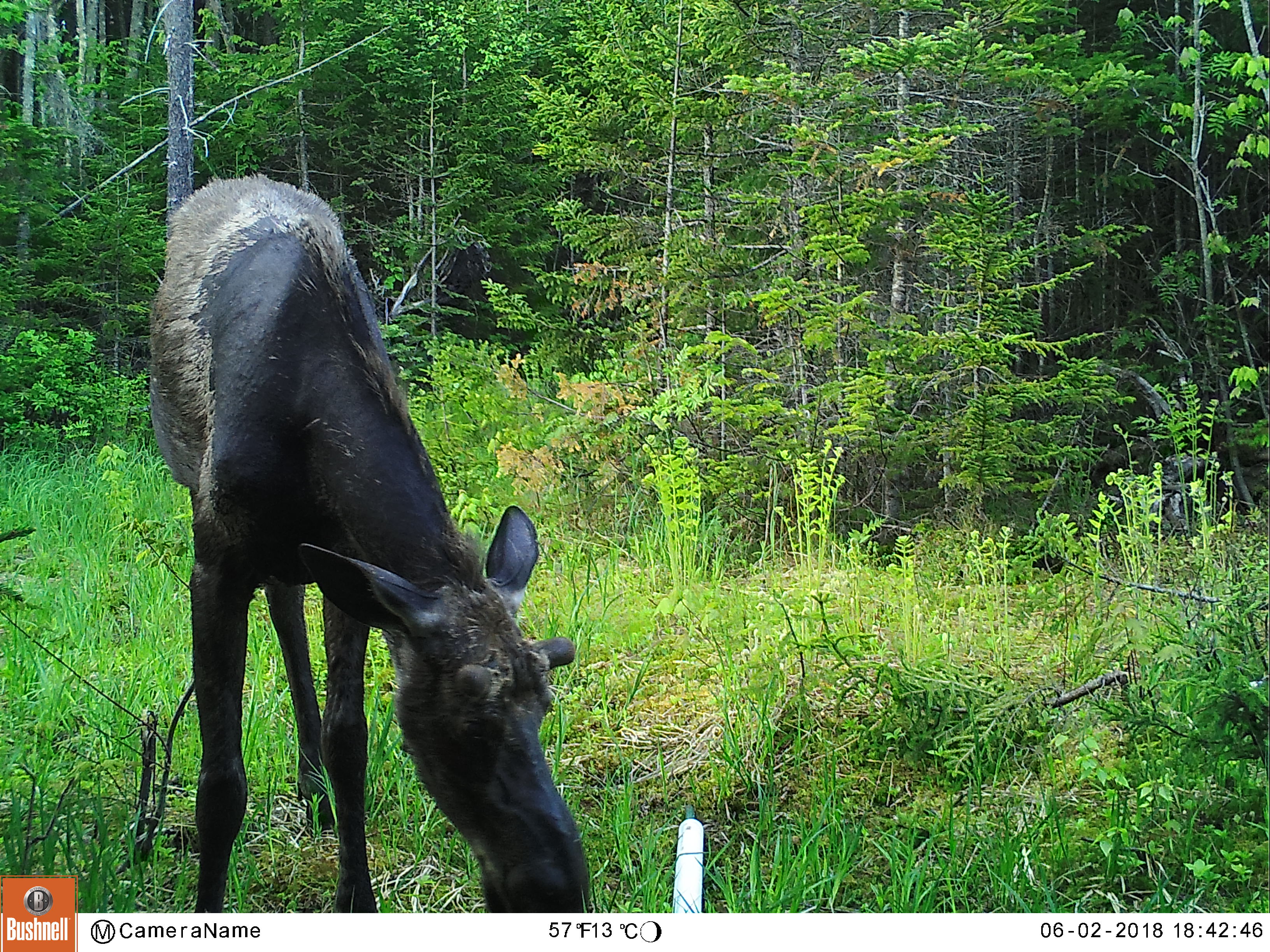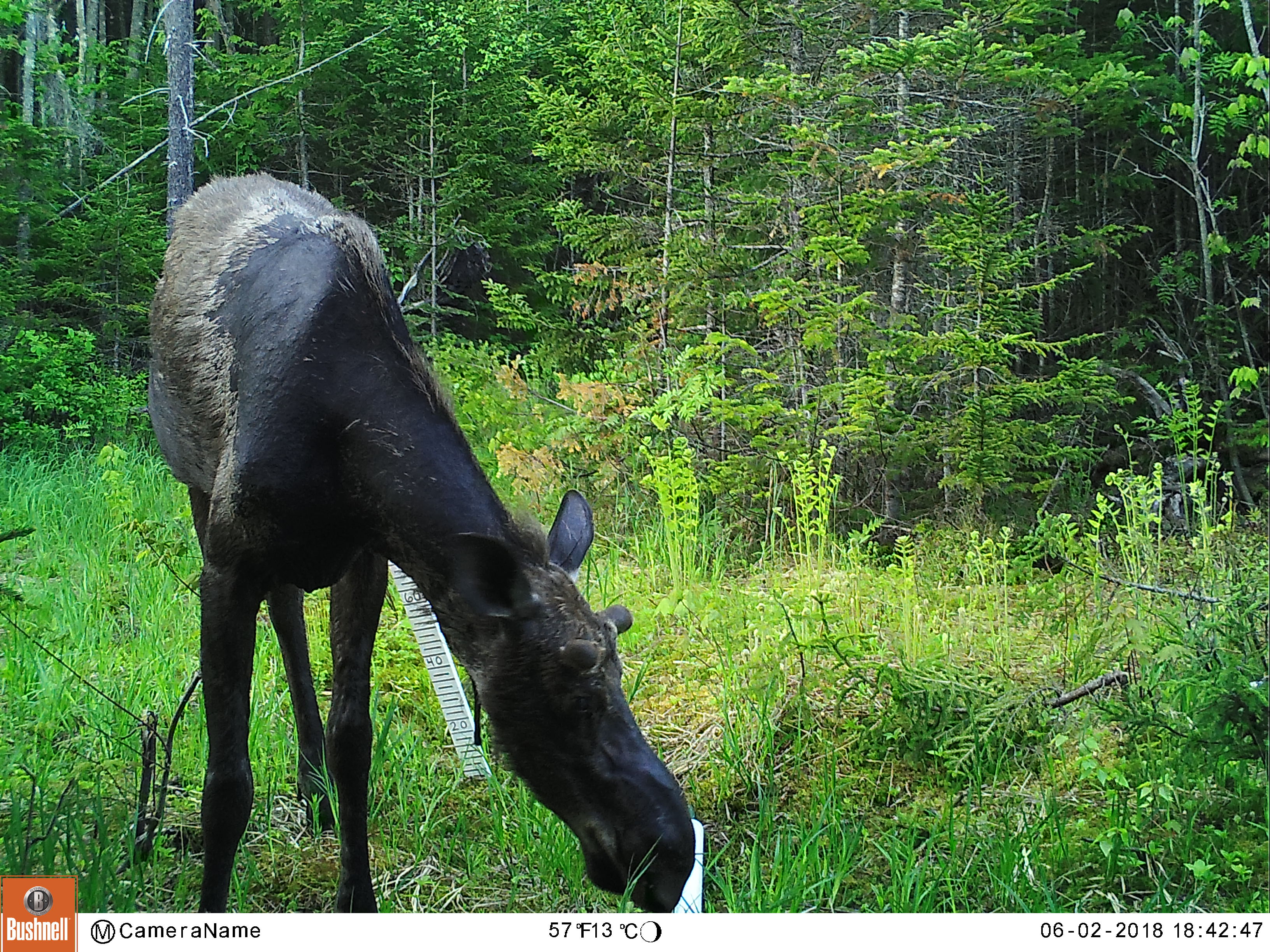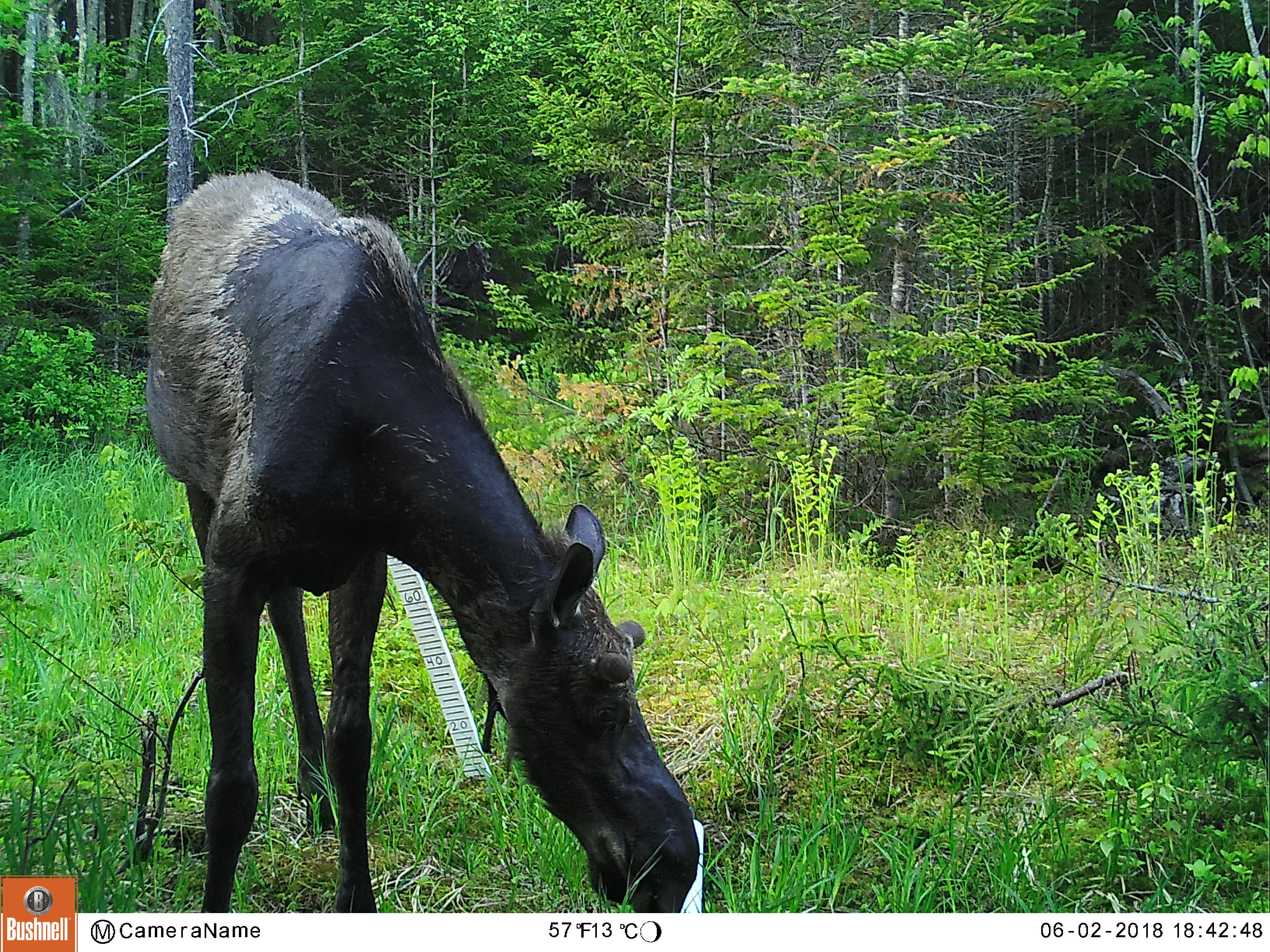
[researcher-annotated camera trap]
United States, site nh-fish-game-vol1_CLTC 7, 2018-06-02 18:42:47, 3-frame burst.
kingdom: Animalia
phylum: Chordata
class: Mammalia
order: Artiodactyla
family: Cervidae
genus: Alces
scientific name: Alces alces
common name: moose